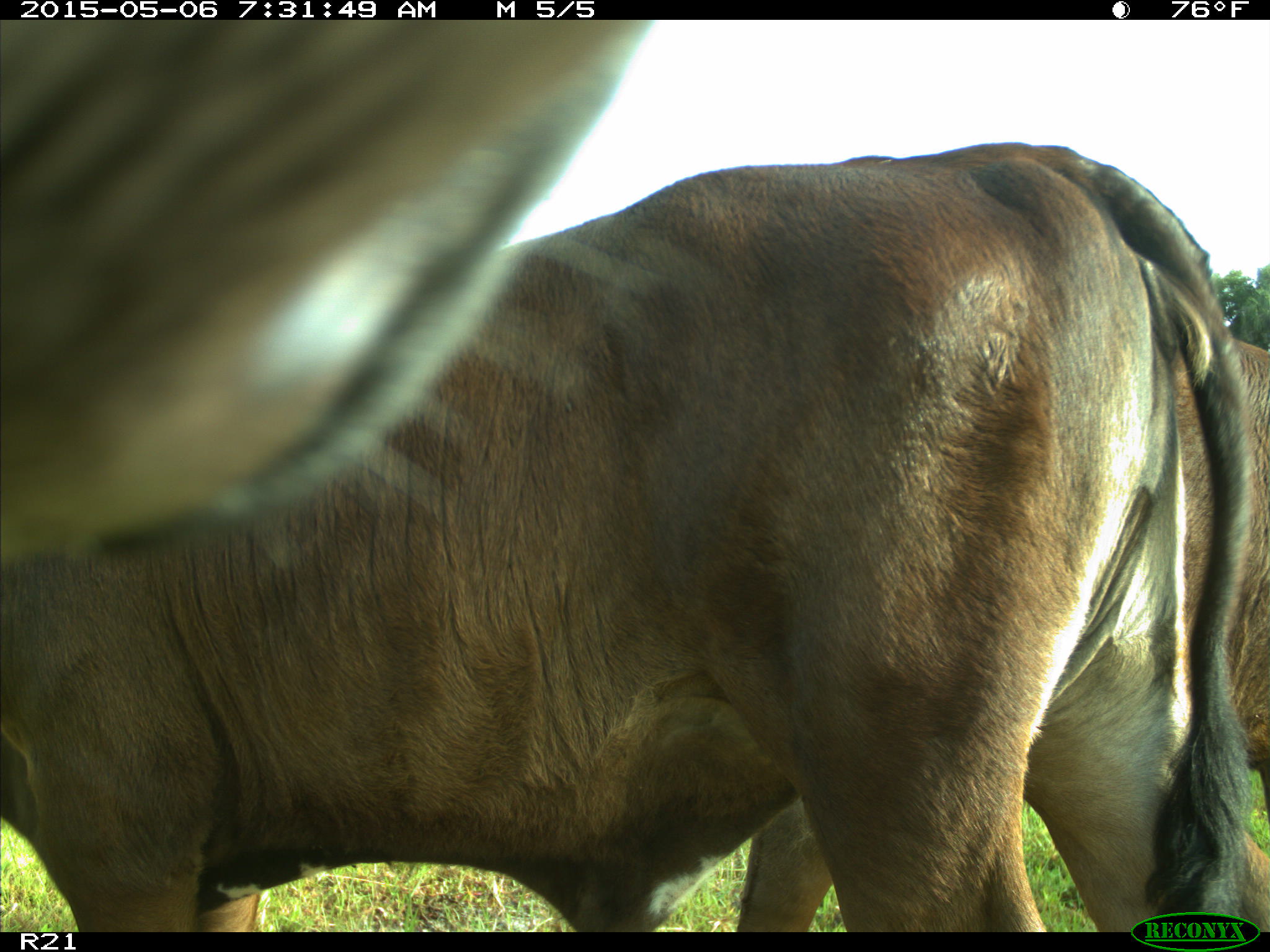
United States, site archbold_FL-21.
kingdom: Animalia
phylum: Chordata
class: Mammalia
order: Artiodactyla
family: Bovidae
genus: Bos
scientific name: Bos taurus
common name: domestic cow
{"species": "Bos taurus (domestic cow)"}